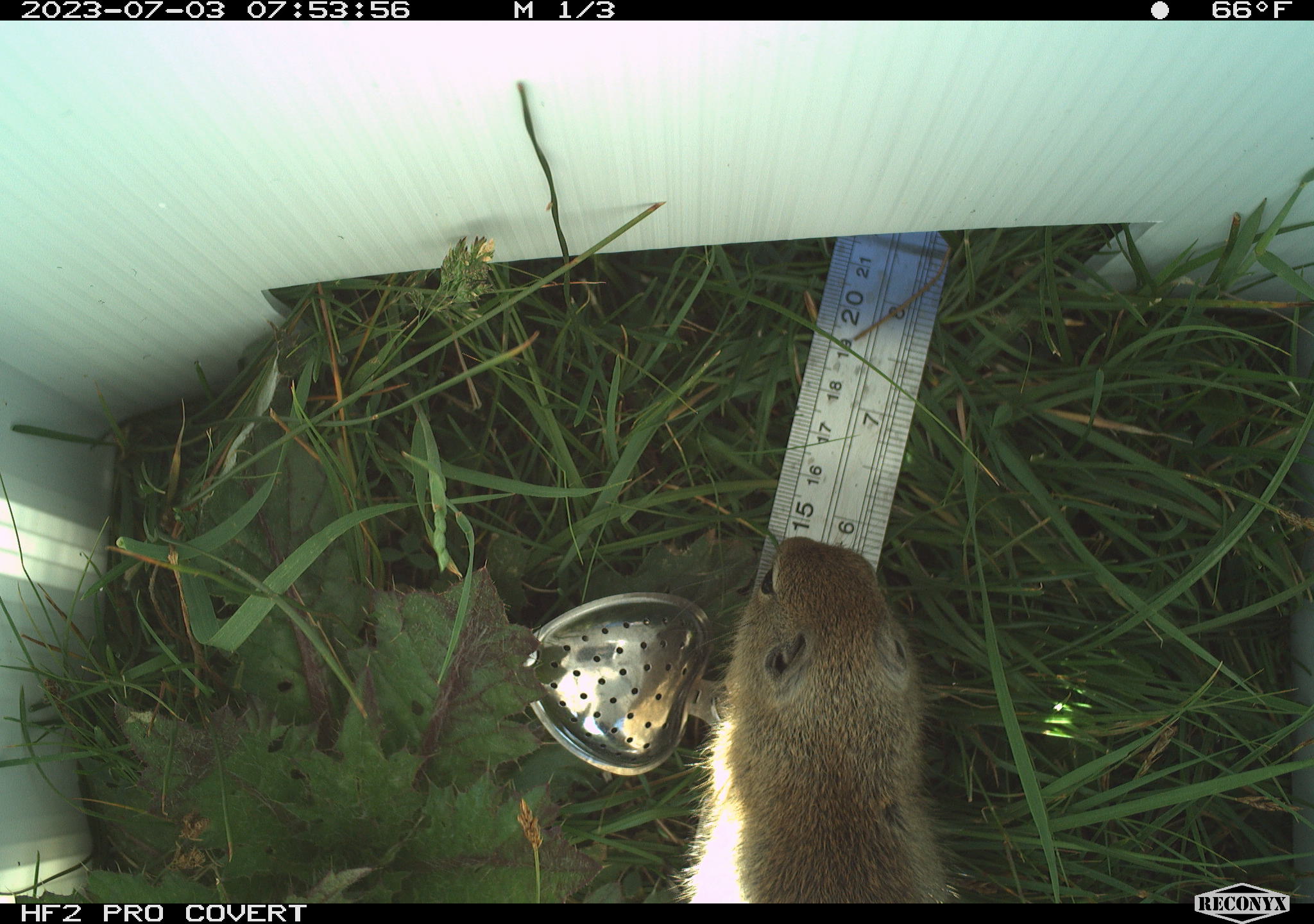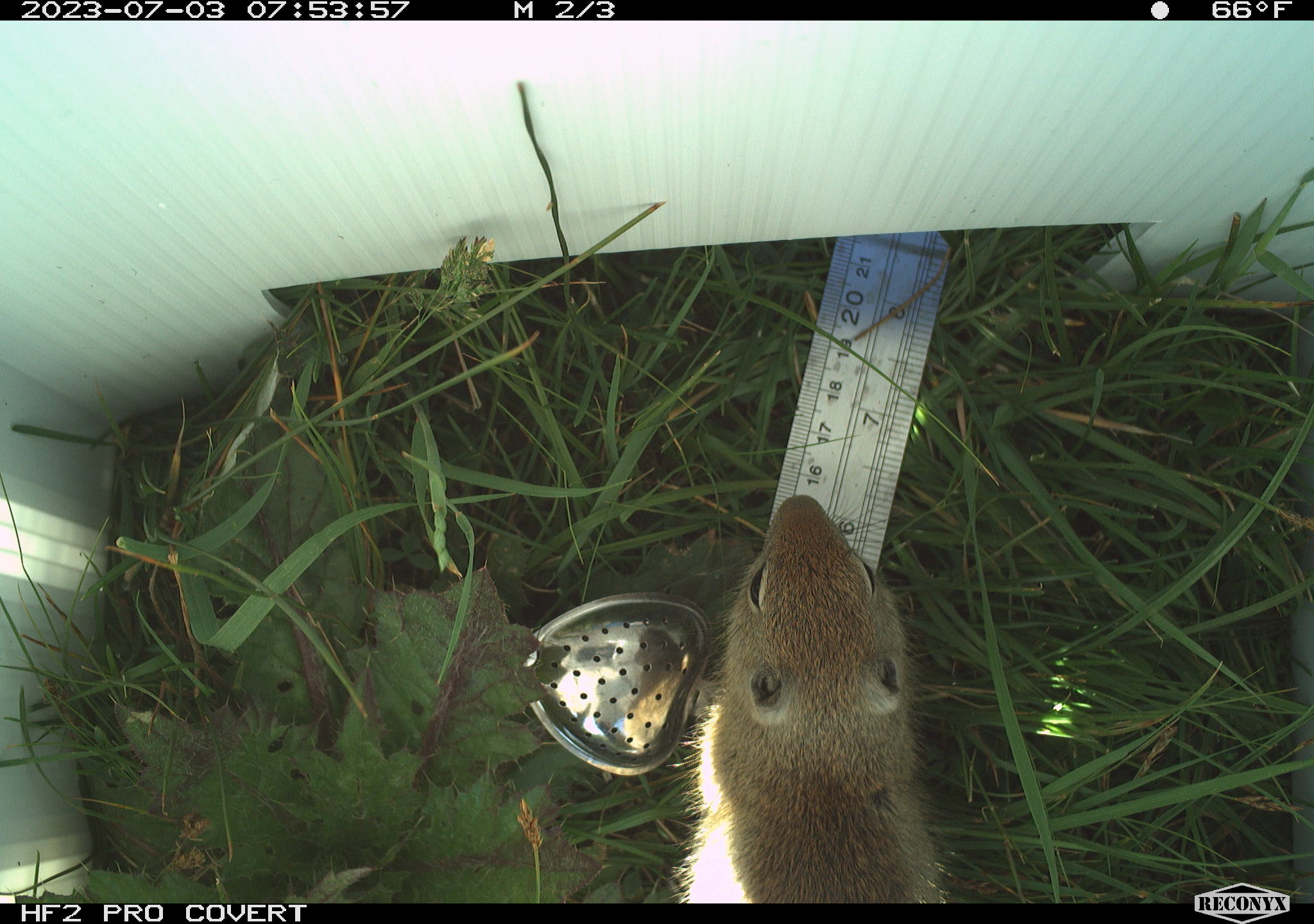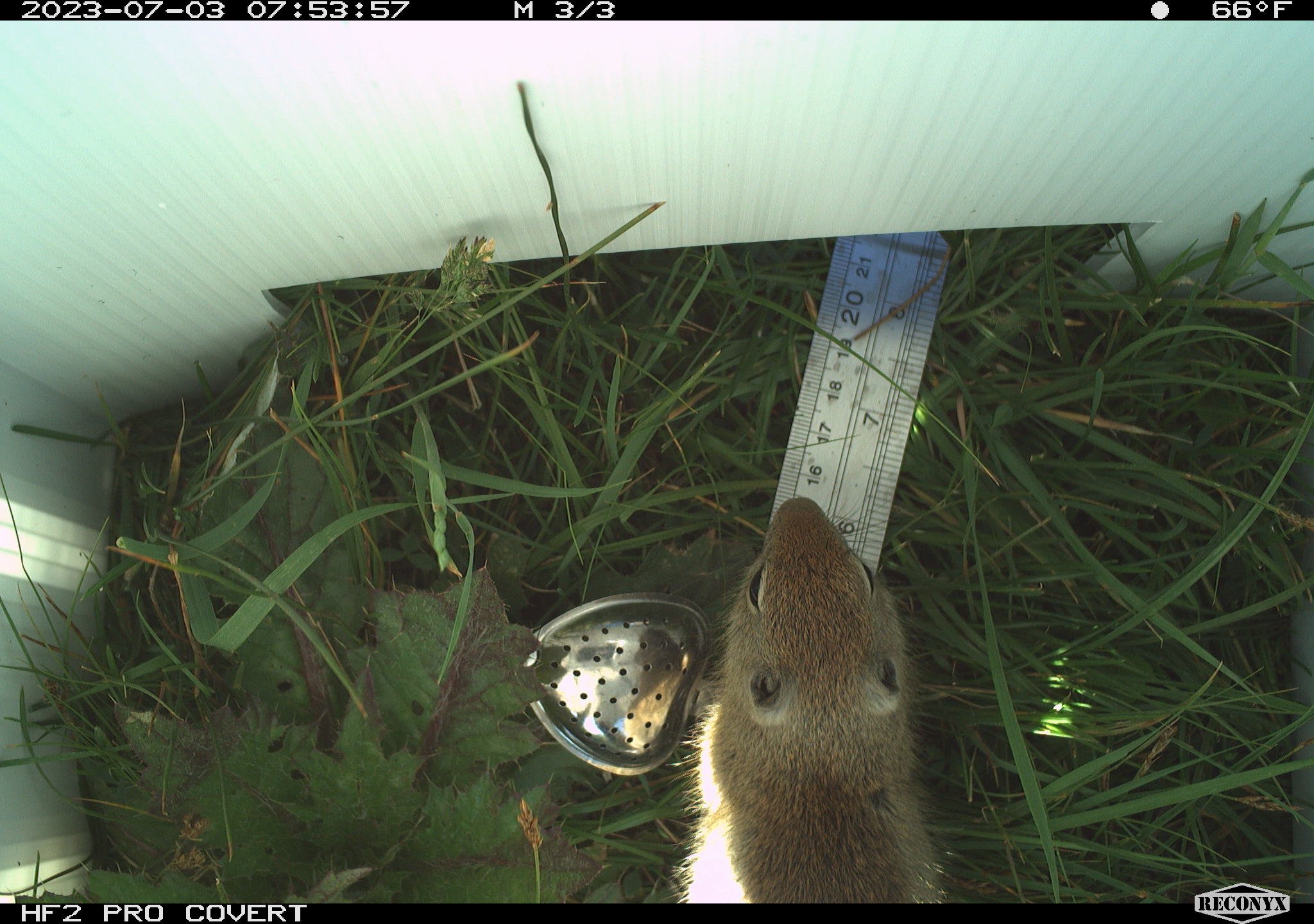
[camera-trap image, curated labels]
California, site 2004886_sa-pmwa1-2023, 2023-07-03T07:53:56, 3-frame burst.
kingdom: Animalia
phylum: Chordata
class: Mammalia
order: Rodentia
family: Sciuridae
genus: Urocitellus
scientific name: Urocitellus beldingi beldingi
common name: belding's ground squirrel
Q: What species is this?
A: Belding's ground squirrel (Urocitellus beldingi beldingi).